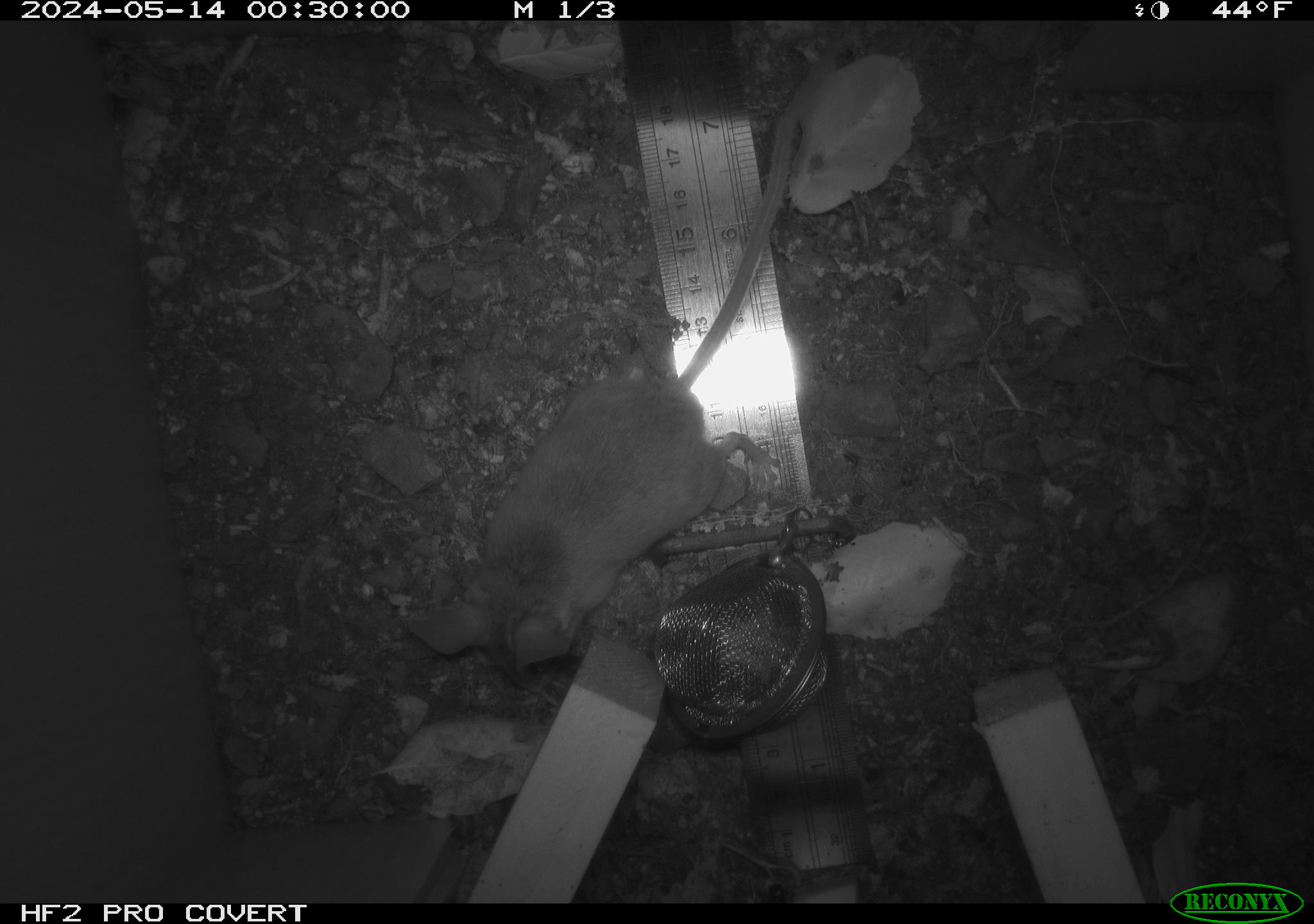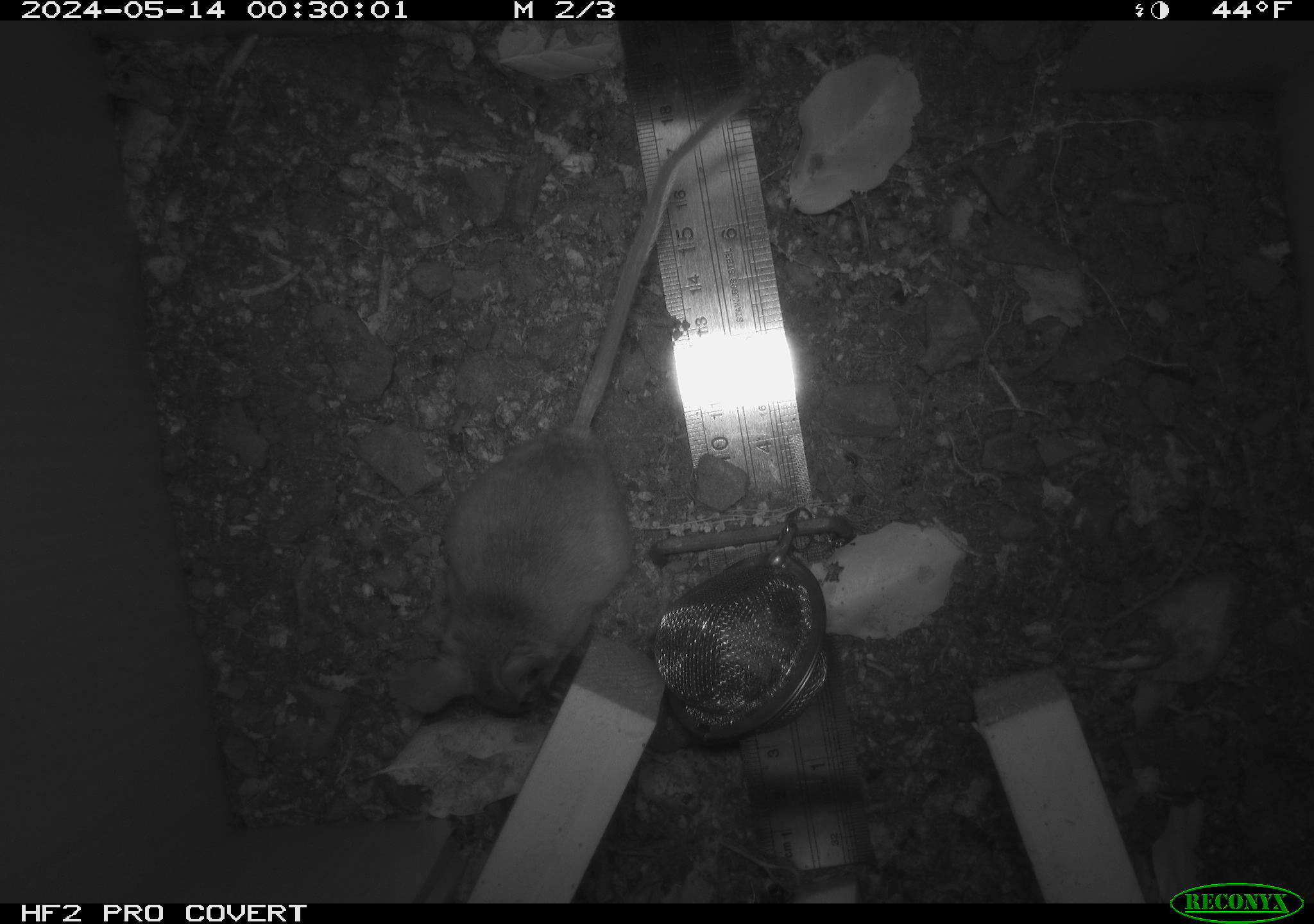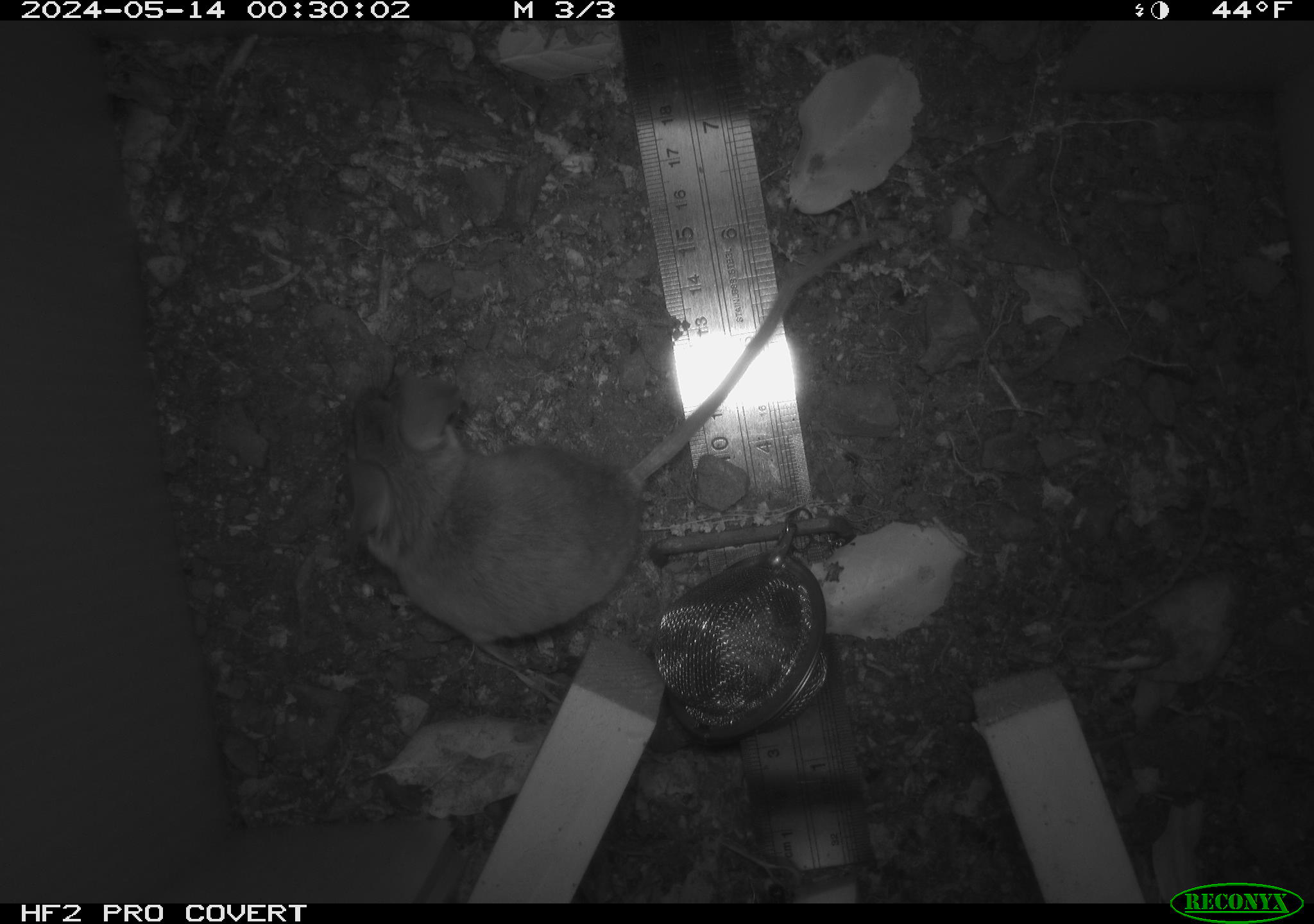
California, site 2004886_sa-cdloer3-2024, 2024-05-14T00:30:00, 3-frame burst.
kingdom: Animalia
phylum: Chordata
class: Mammalia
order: Rodentia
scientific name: Rodentia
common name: mouse species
Mouse species (Rodentia).